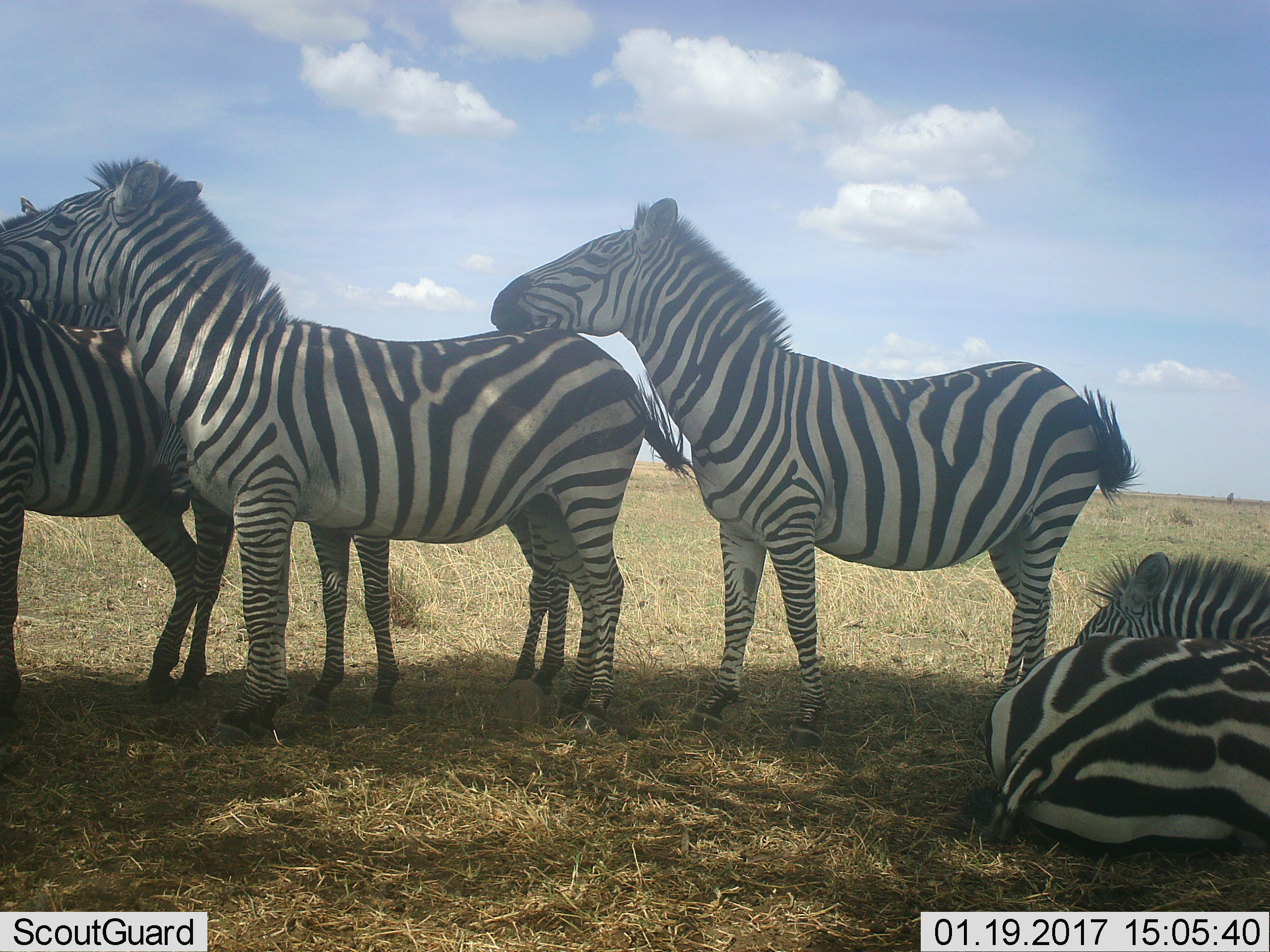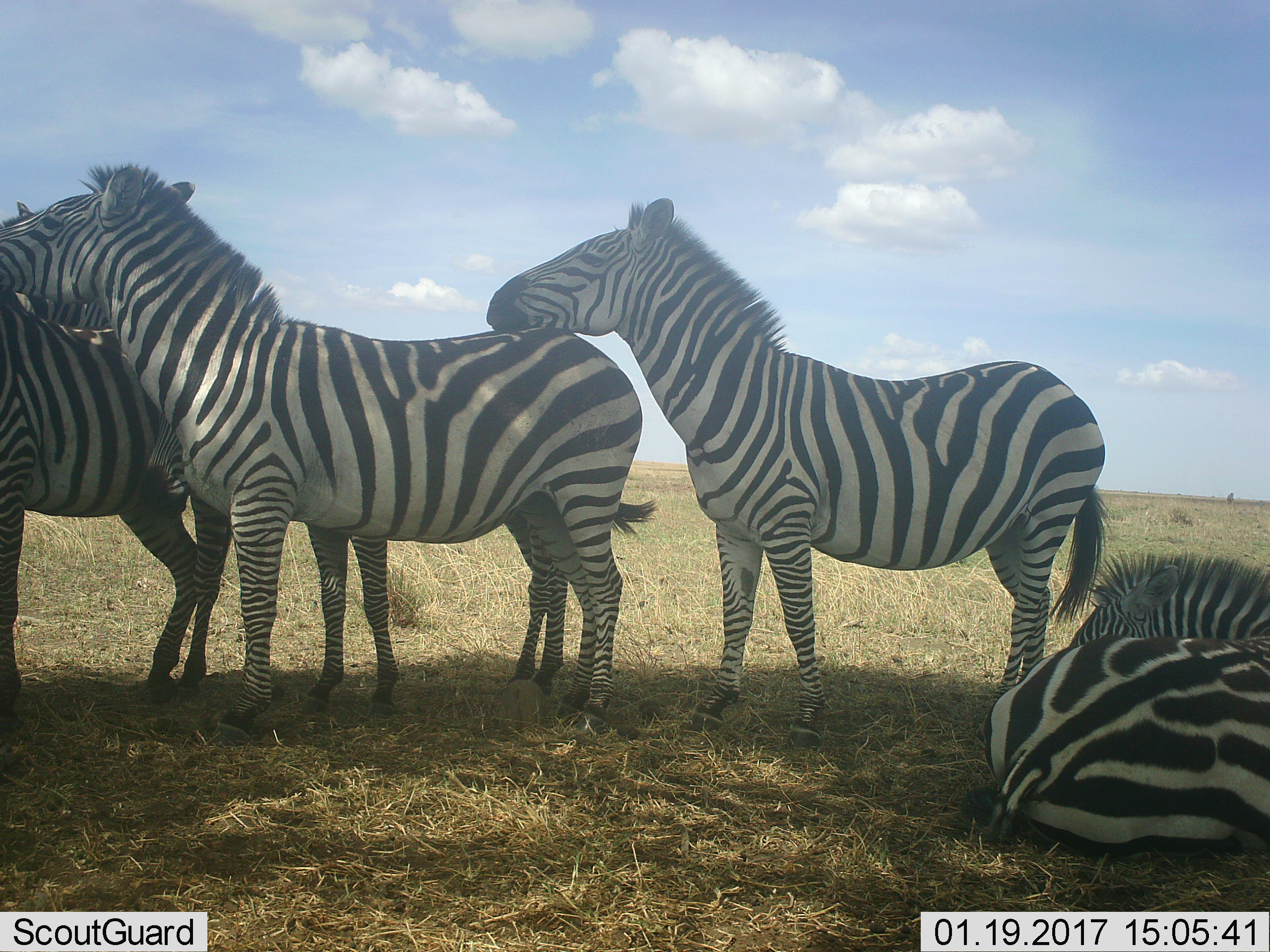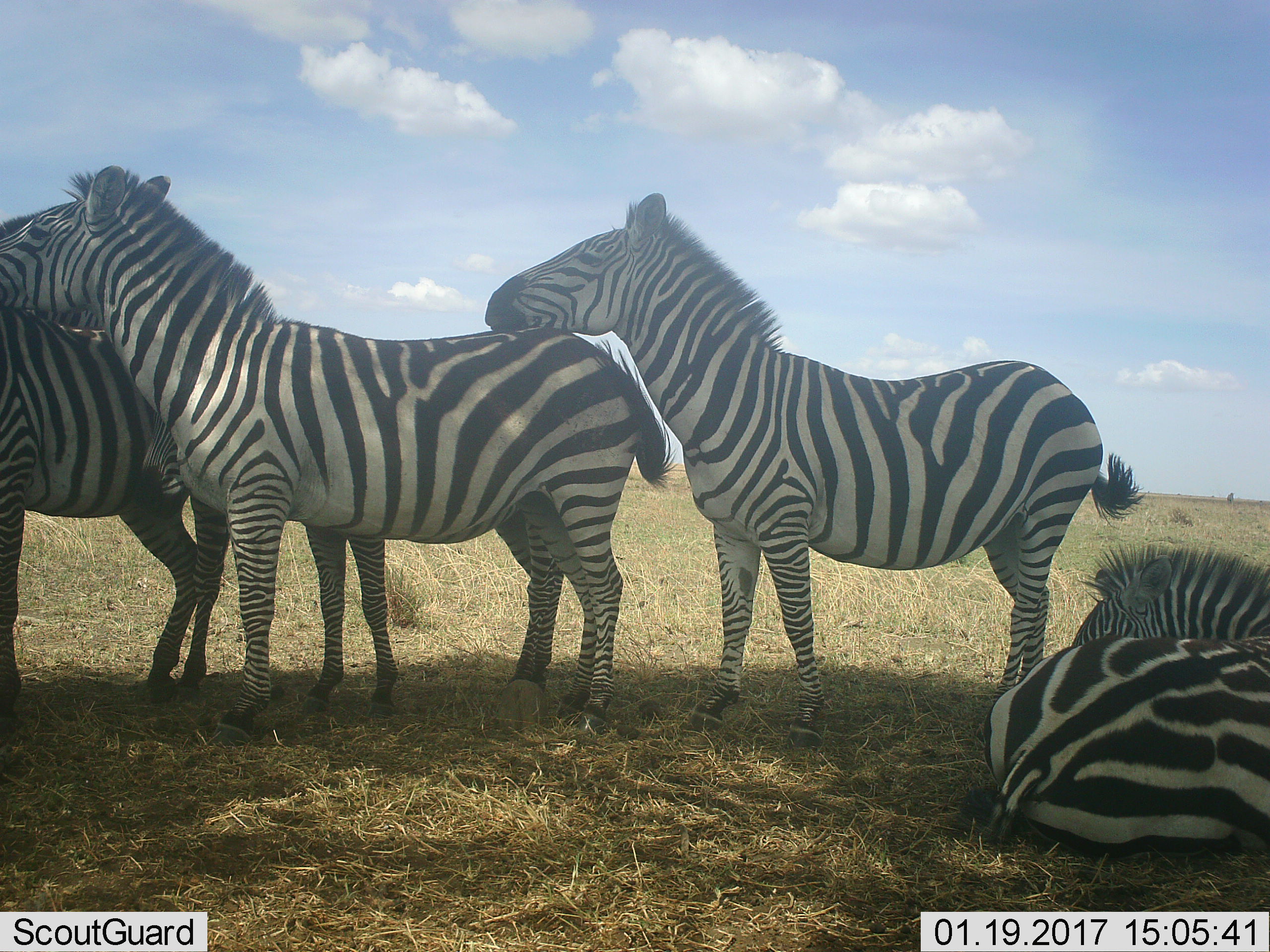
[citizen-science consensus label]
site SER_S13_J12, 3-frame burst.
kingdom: Animalia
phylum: Chordata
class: Mammalia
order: Perissodactyla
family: Equidae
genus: Equus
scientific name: Equus quagga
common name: plains zebra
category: zebraplains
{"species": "zebraplains (plains zebra) (Equus quagga)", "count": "5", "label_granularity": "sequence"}